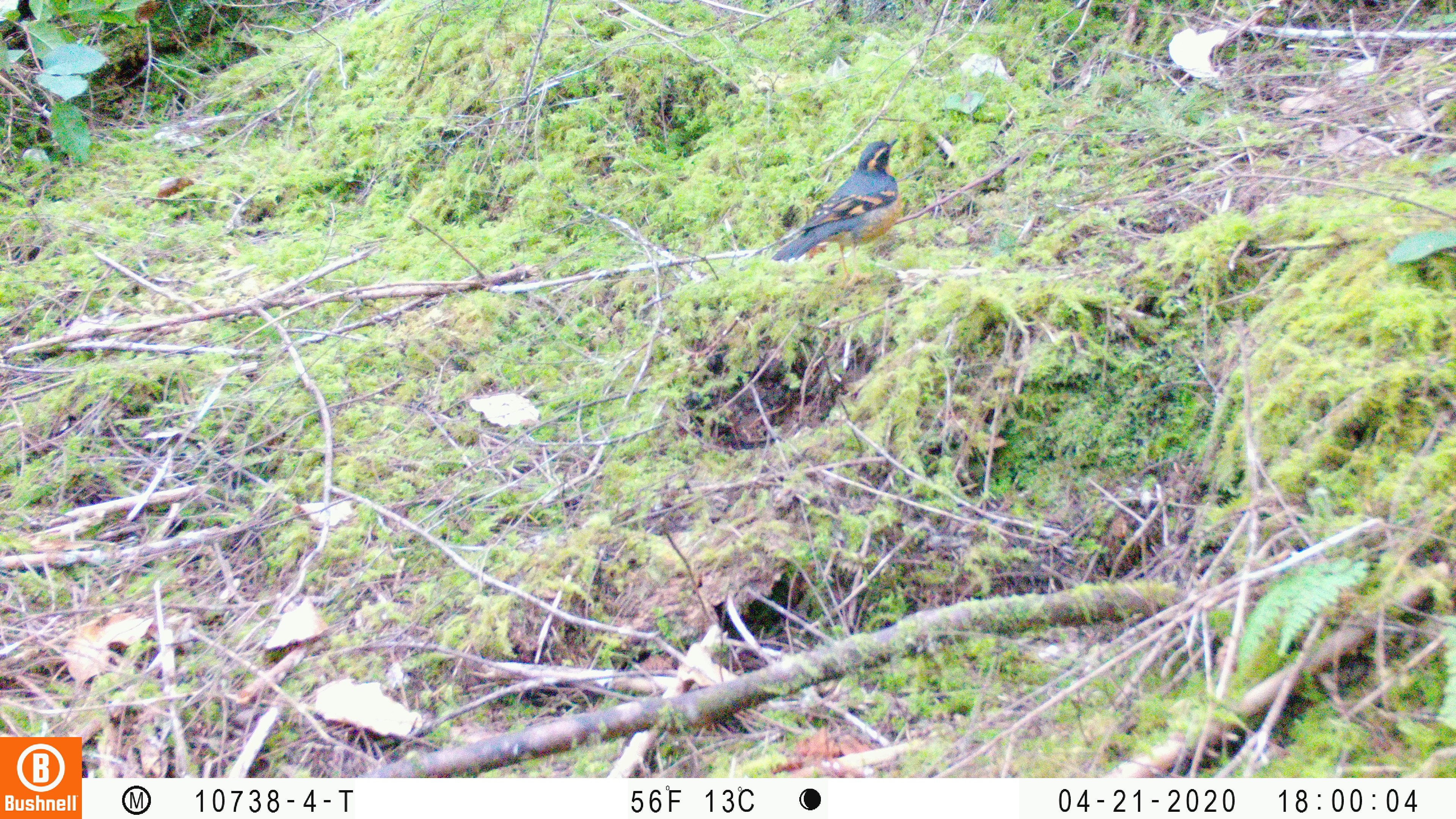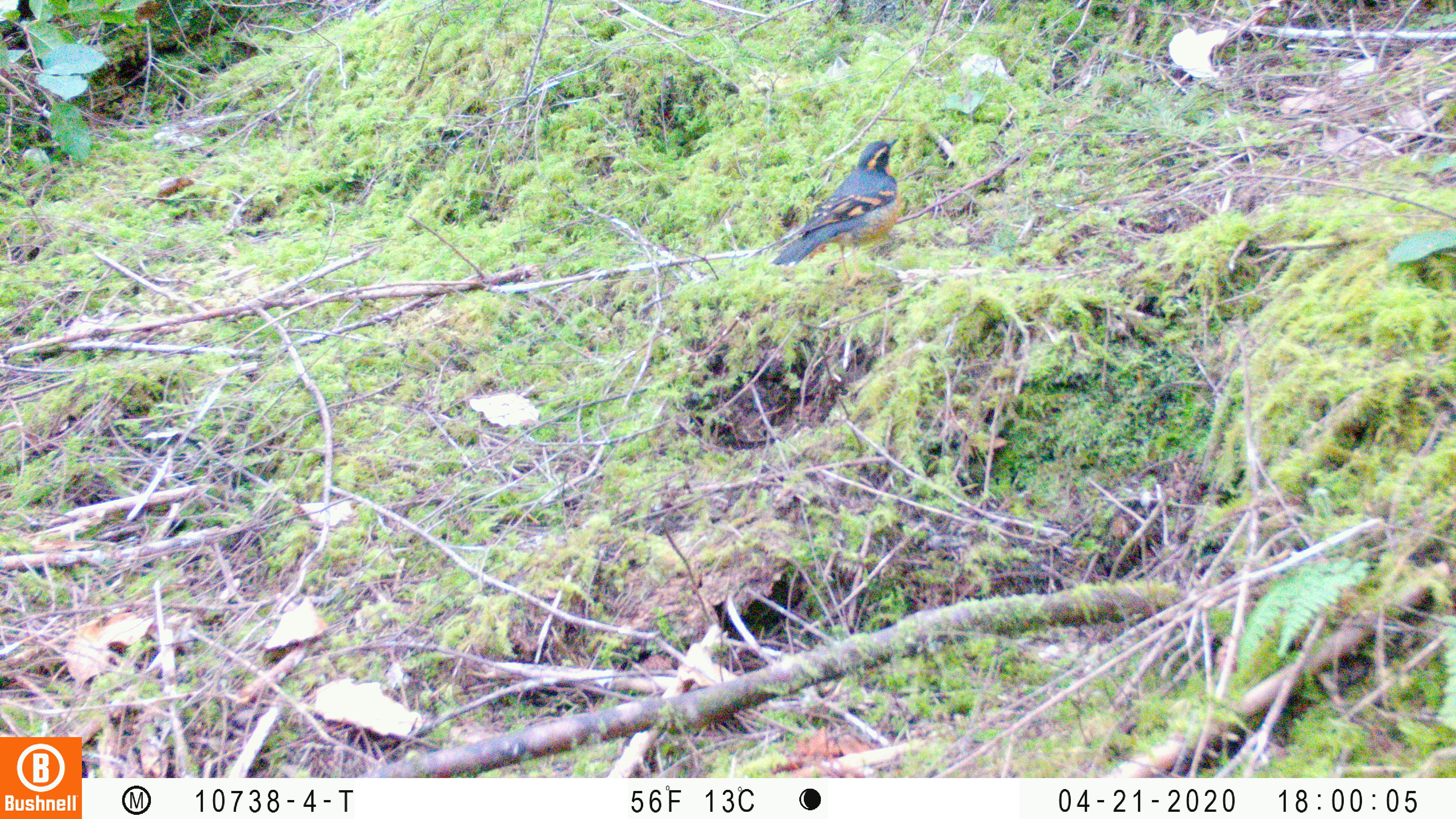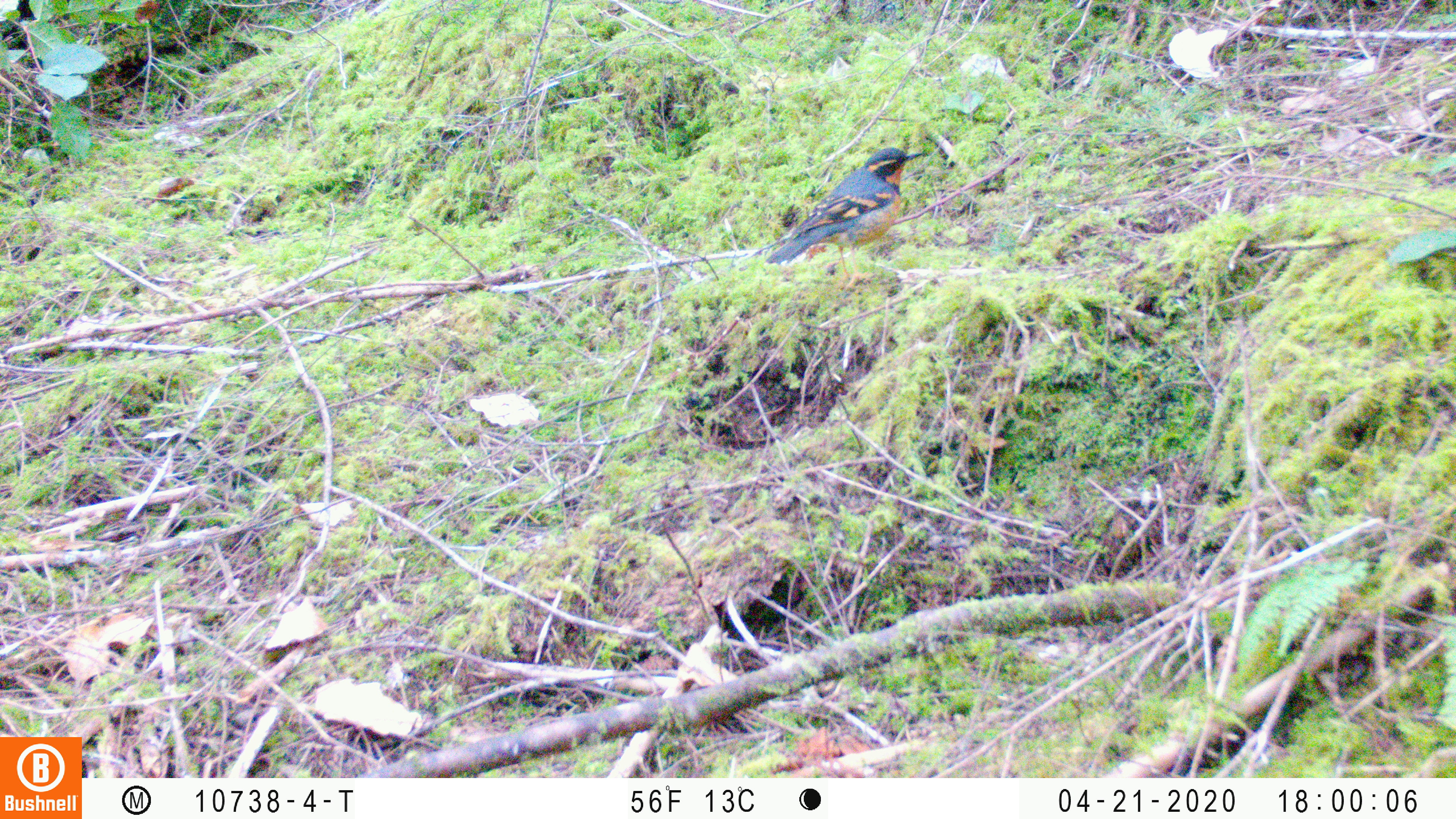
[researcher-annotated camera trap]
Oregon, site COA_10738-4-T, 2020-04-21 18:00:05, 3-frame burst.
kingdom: Animalia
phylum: Chordata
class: Aves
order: Passeriformes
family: Turdidae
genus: Ixoreus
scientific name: Ixoreus naevius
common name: varied thrush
Varied thrush (Ixoreus naevius).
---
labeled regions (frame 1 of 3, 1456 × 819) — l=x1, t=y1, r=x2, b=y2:
varied thrush: l=776, t=128, r=916, b=264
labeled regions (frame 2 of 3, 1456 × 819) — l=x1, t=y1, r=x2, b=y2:
varied thrush: l=763, t=135, r=902, b=270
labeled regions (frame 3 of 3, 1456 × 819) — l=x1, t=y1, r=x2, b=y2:
varied thrush: l=773, t=145, r=927, b=261